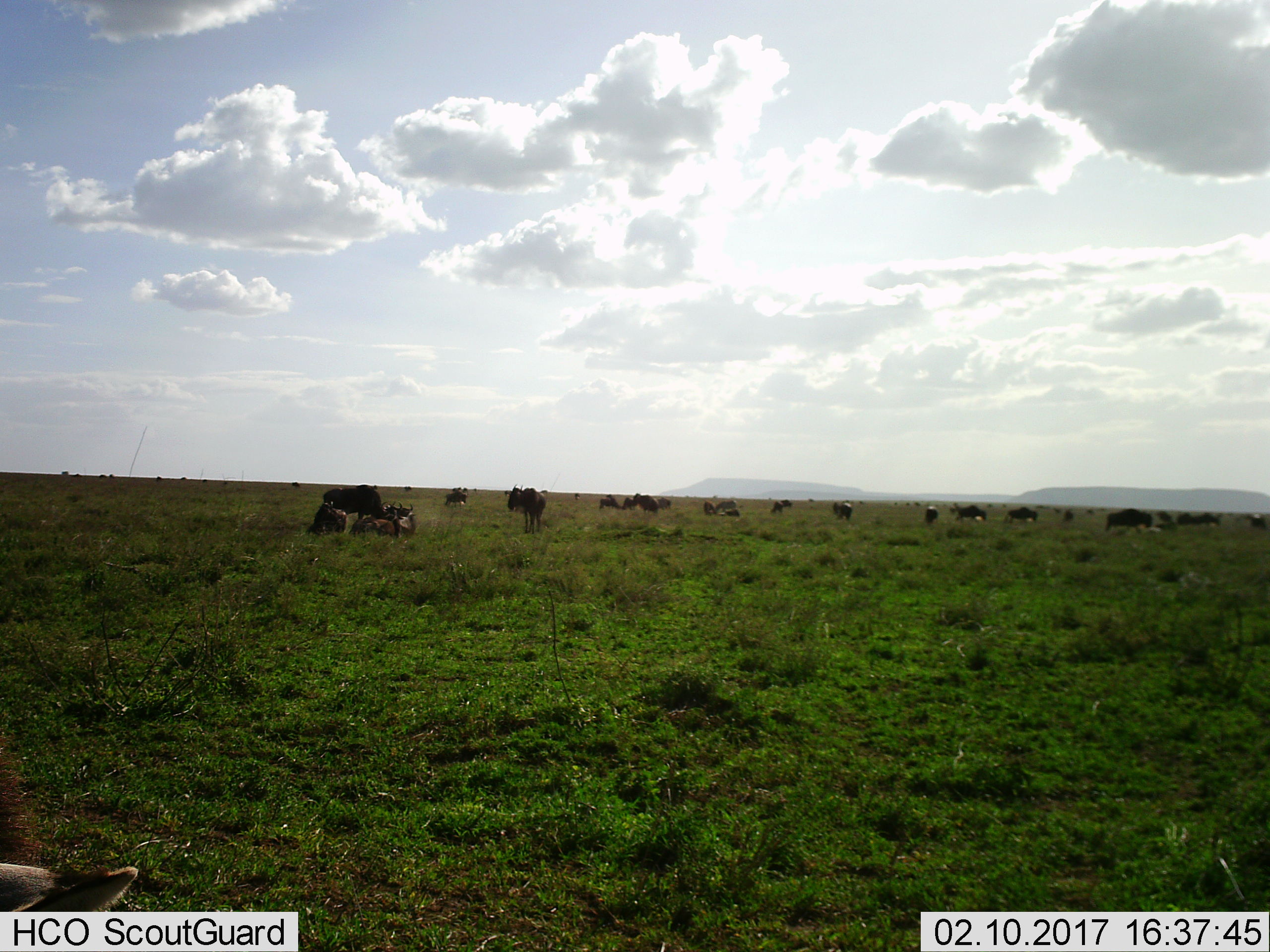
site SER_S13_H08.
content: unidentified animal